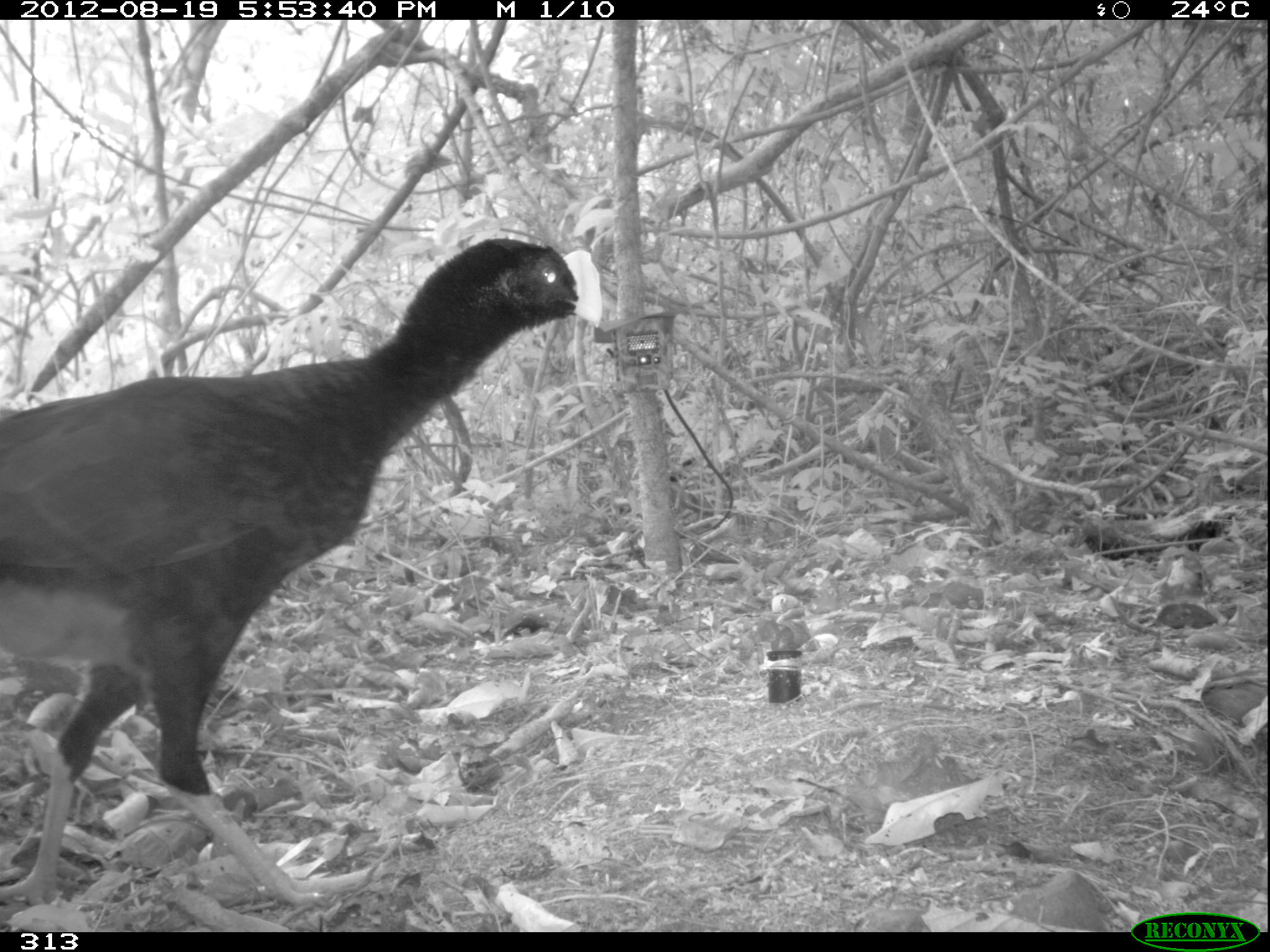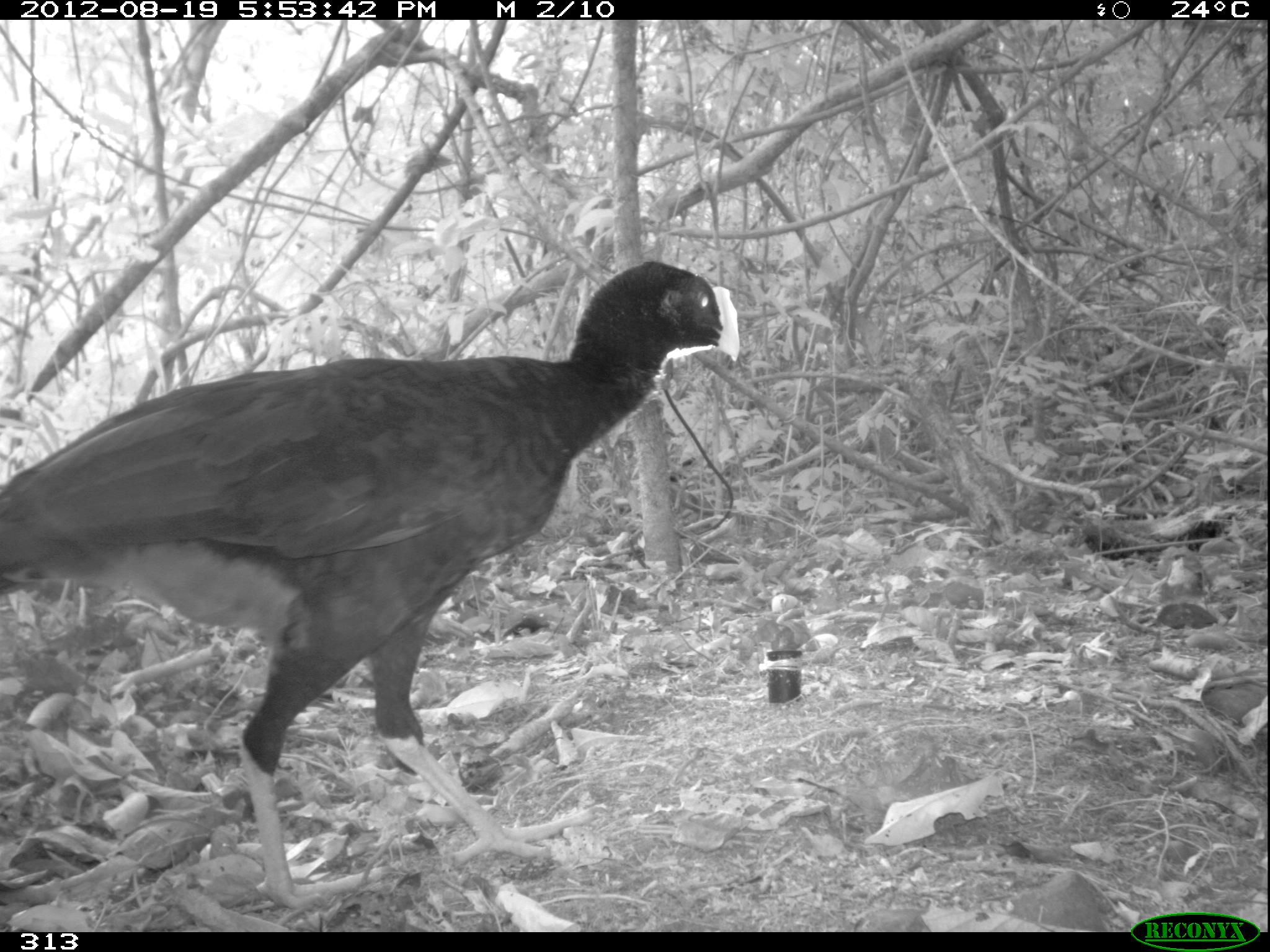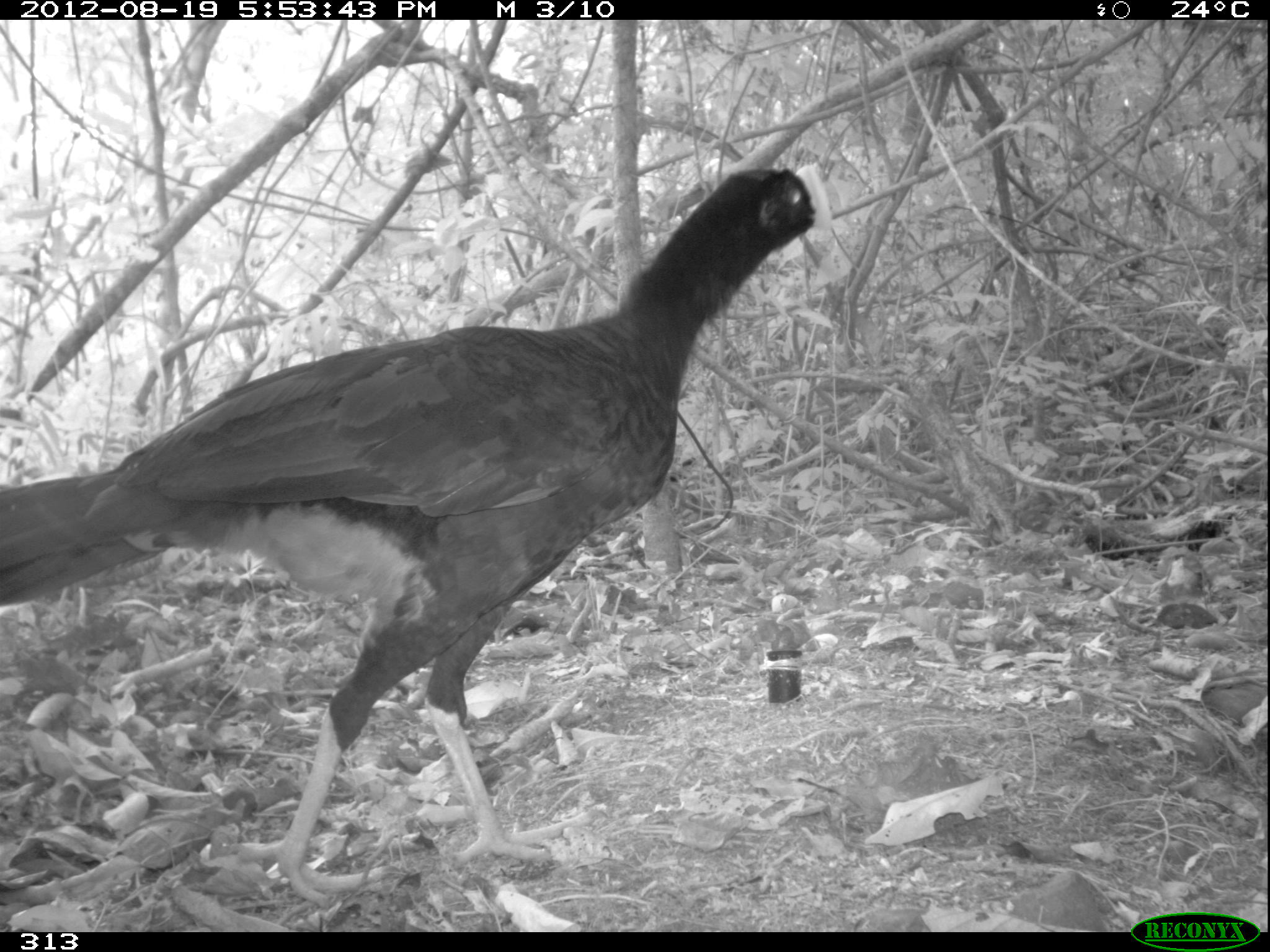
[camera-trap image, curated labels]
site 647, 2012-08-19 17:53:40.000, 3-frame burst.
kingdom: Animalia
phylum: Chordata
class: Aves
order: Galliformes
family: Cracidae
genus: Mitu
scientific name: Mitu tuberosum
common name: razor-billed curassow